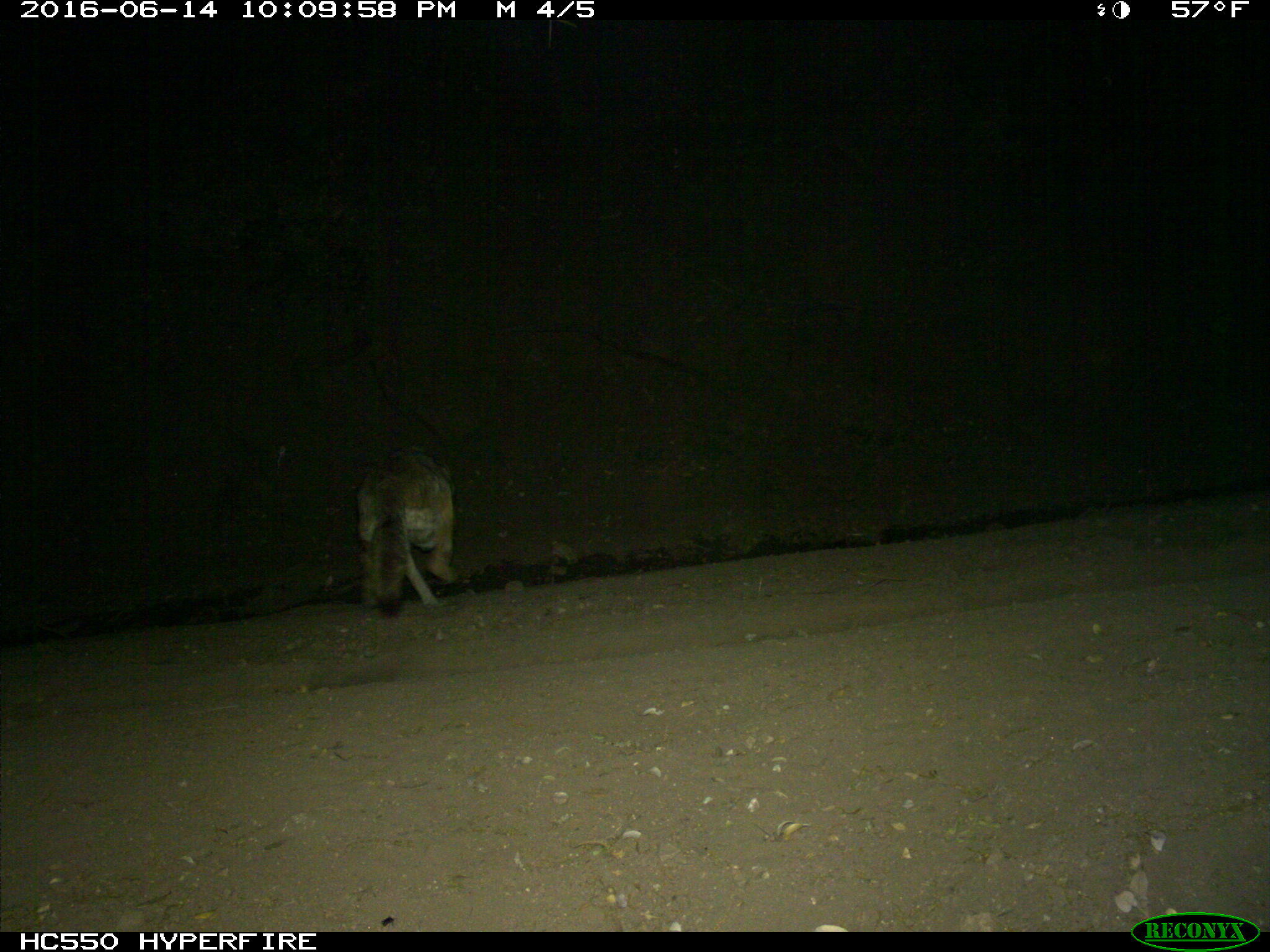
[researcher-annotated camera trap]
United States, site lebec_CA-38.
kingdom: Animalia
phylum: Chordata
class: Mammalia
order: Carnivora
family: Canidae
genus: Canis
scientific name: Canis latrans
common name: coyote